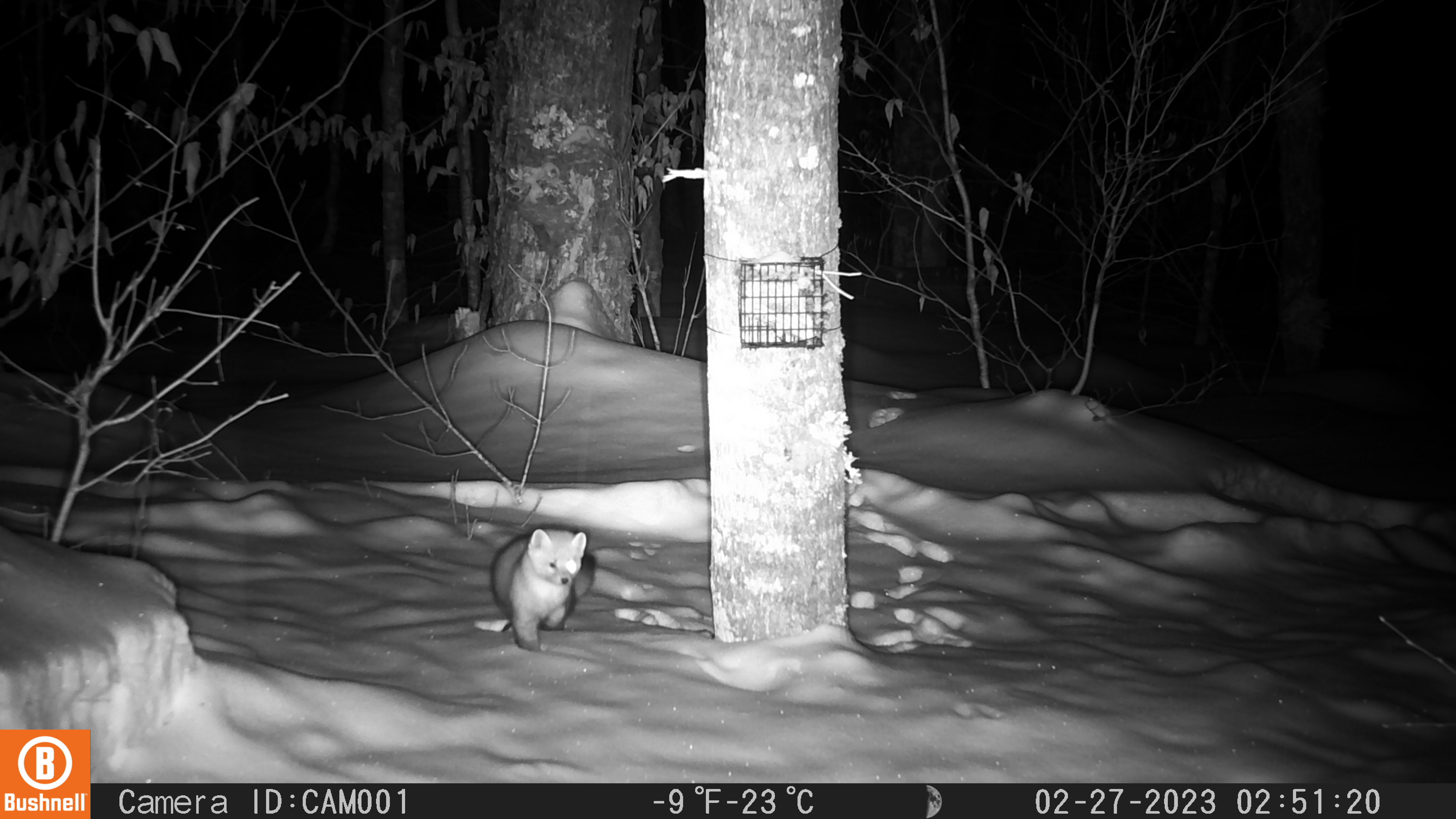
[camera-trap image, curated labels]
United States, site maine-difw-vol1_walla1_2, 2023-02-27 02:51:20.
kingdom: Animalia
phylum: Chordata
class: Mammalia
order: Carnivora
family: Mustelidae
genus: Martes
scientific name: Martes americana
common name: american marten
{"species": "american marten (Martes americana)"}